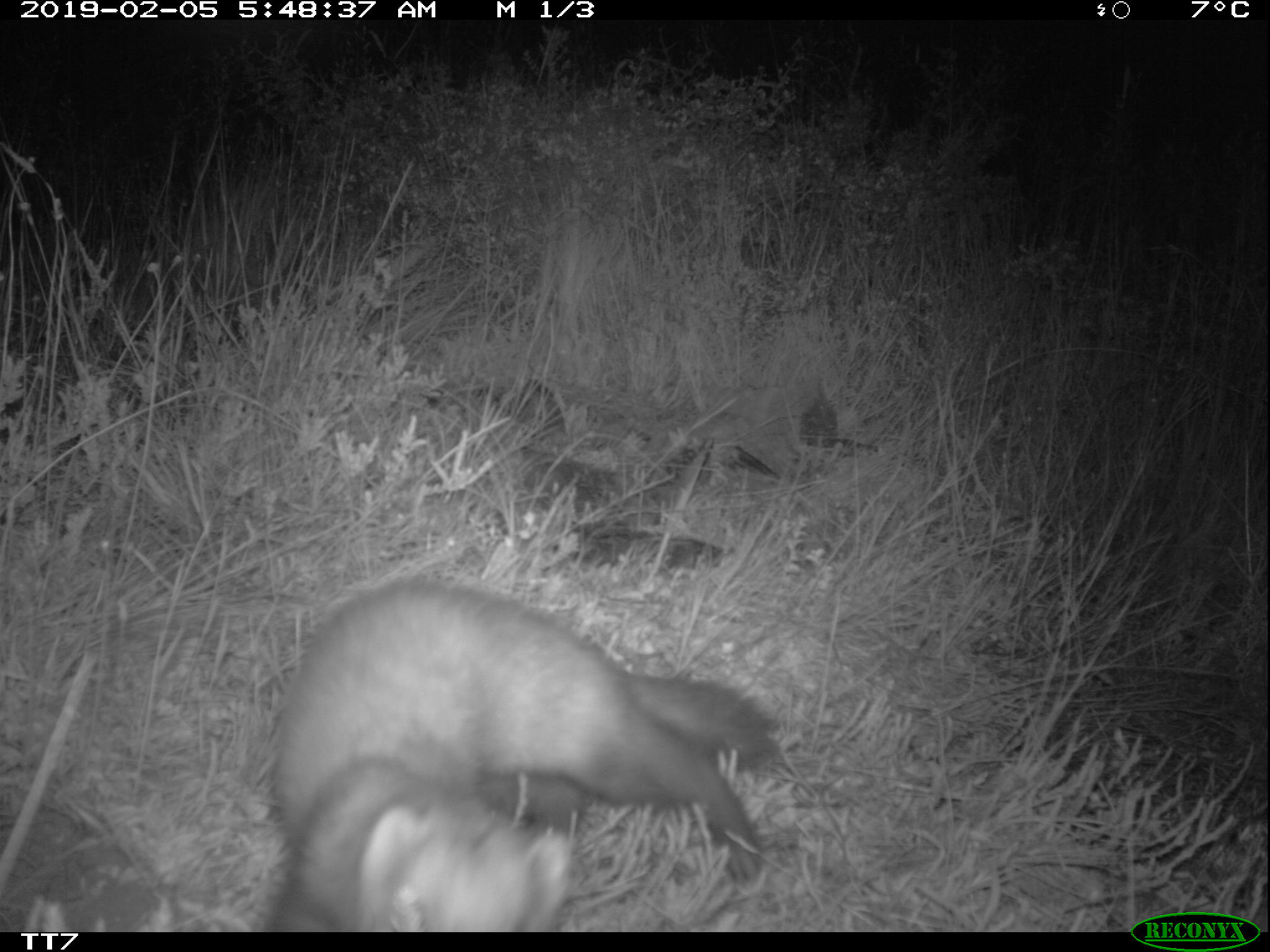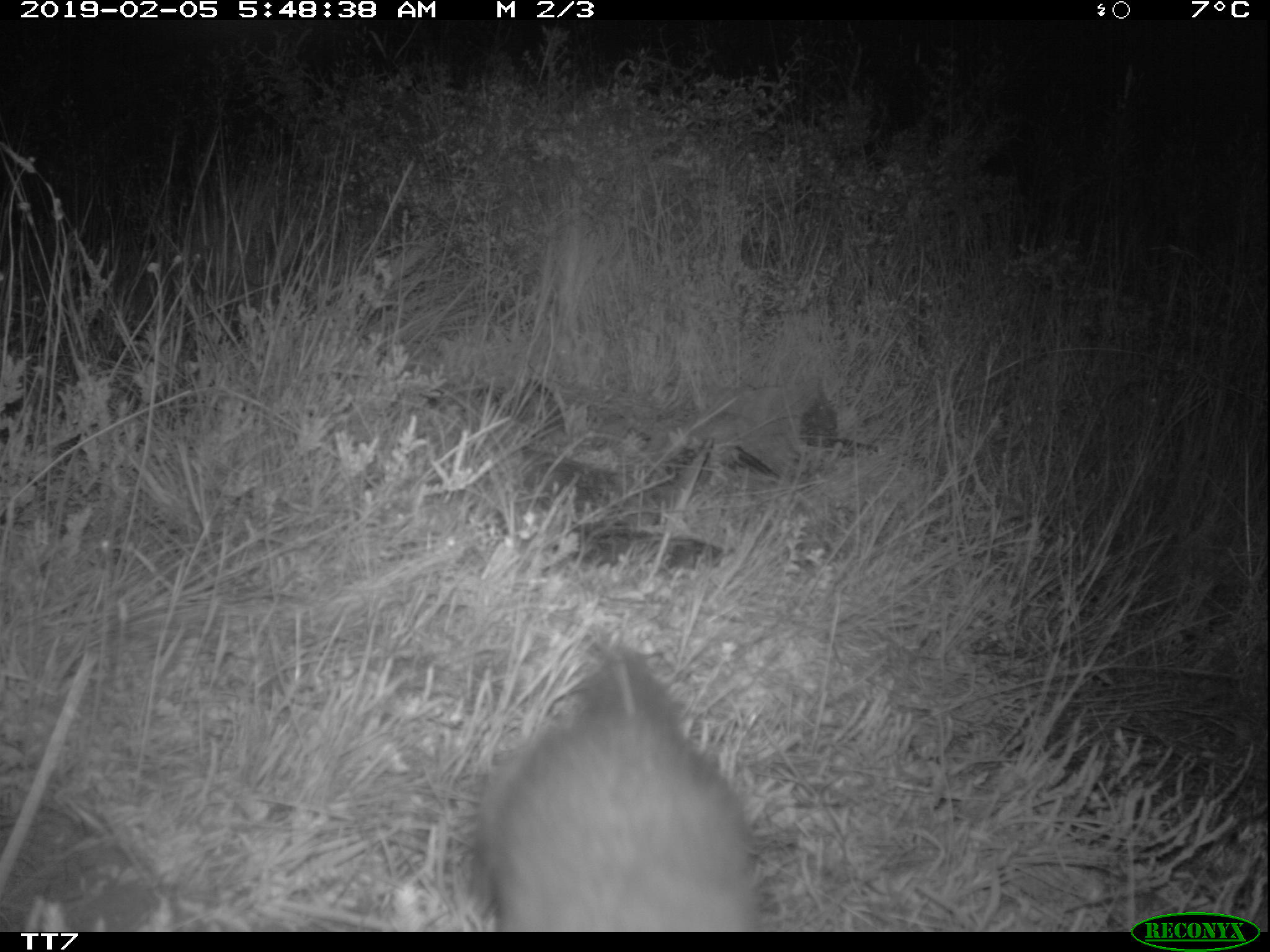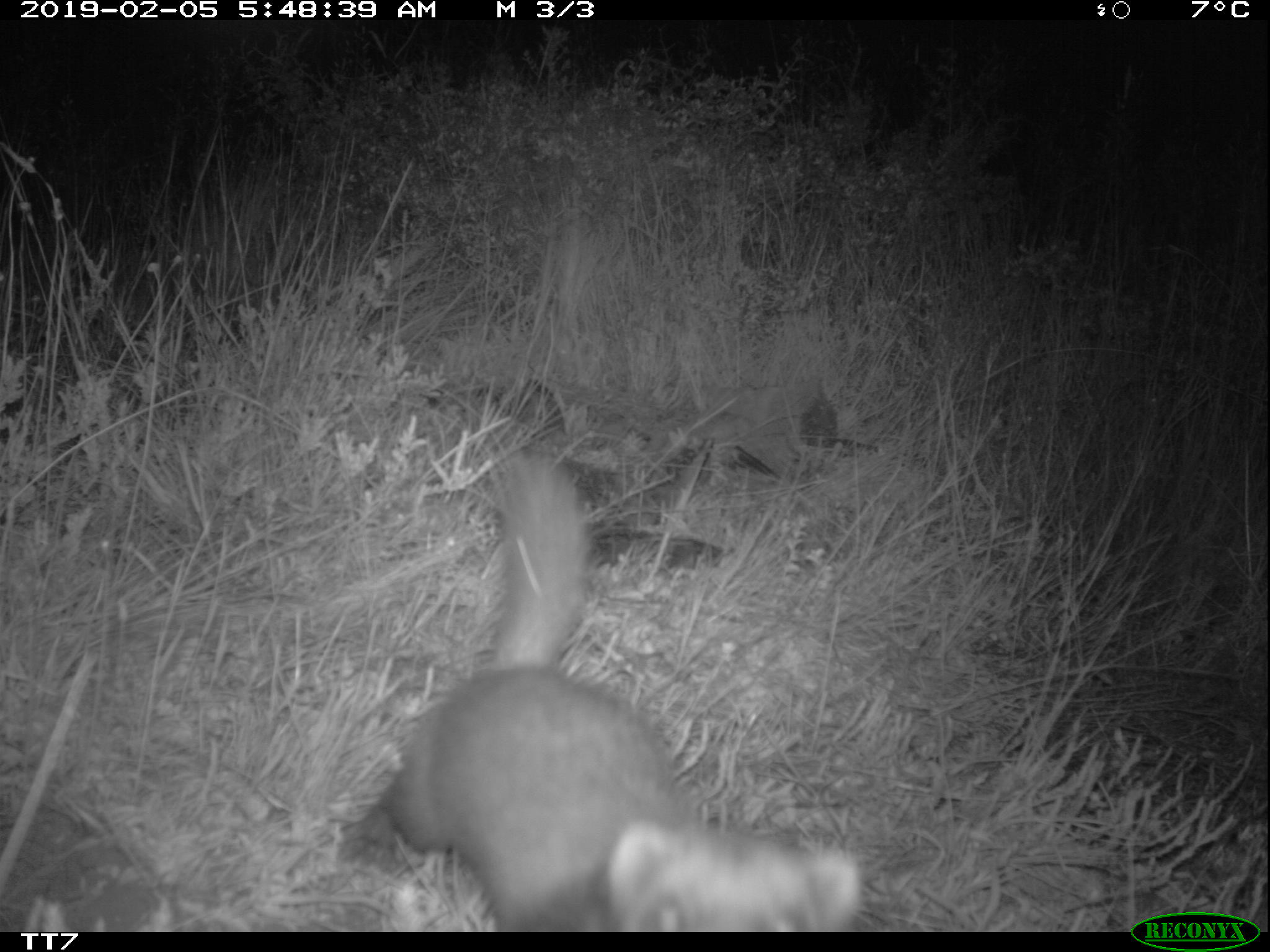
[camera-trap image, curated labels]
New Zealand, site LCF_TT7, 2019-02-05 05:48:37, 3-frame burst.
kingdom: Animalia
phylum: Chordata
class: Mammalia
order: Carnivora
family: Mustelidae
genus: Mustela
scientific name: Mustela furo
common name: ferret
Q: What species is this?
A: Ferret (Mustela furo).